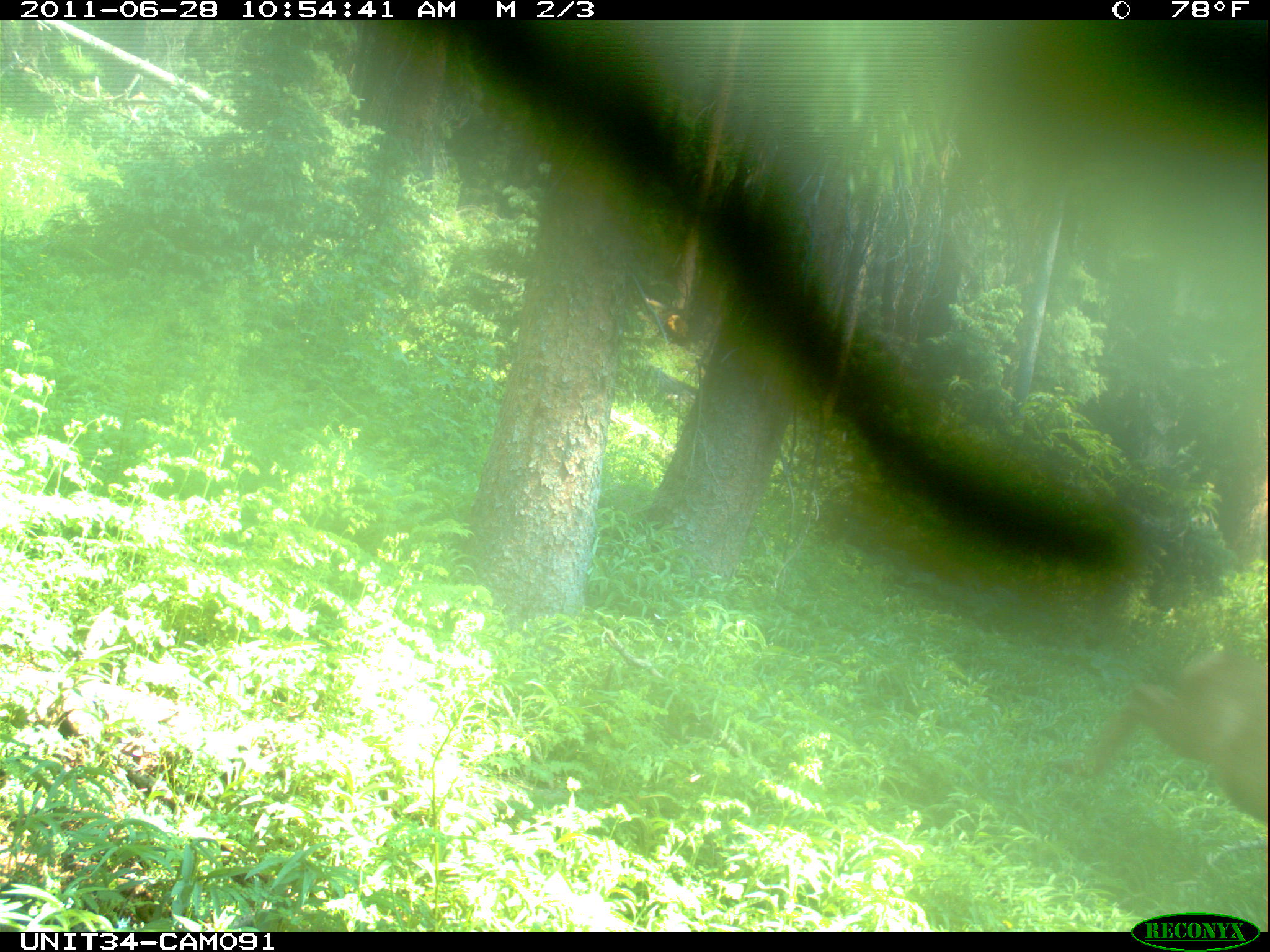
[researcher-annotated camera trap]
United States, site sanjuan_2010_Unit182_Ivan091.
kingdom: Animalia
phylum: Chordata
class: Mammalia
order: Artiodactyla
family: Cervidae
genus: Odocoileus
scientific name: Odocoileus hemionus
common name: mule deer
Odocoileus hemionus (mule deer).